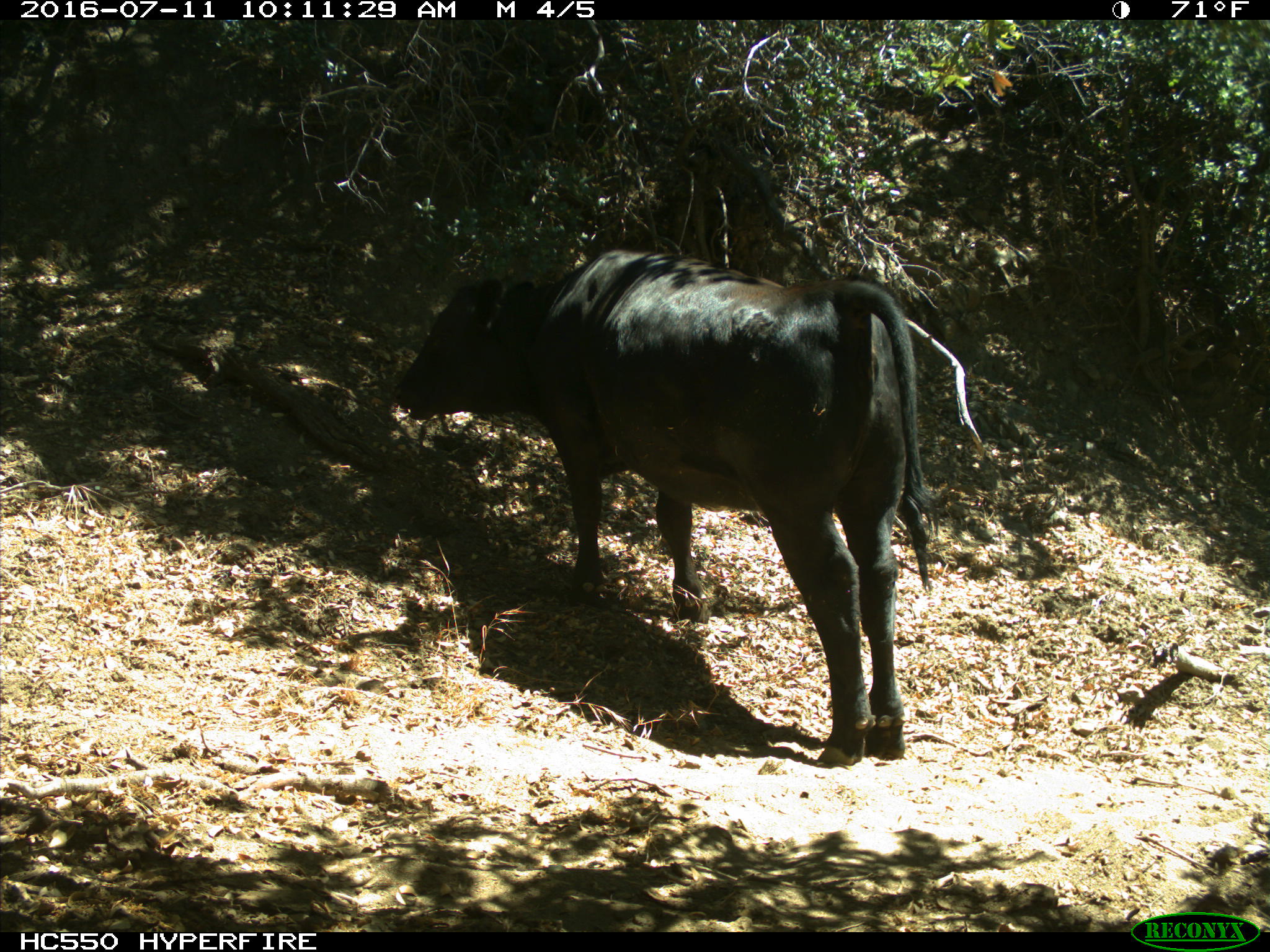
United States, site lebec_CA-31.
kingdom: Animalia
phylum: Chordata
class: Mammalia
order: Artiodactyla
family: Bovidae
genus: Bos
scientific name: Bos taurus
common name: domestic cow